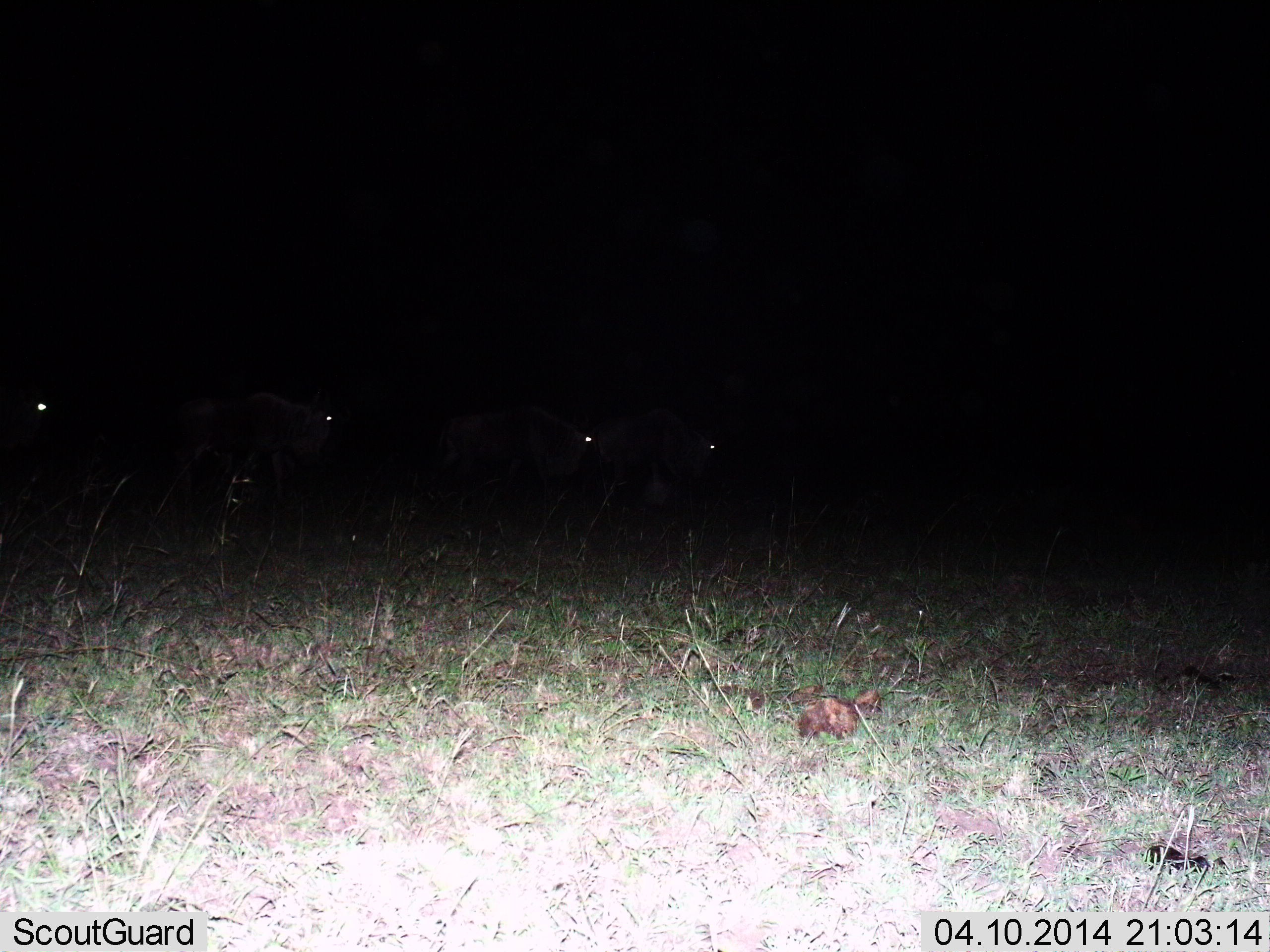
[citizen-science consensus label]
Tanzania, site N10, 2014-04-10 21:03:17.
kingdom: Animalia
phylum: Chordata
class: Mammalia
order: Artiodactyla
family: Bovidae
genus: Connochaetes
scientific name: Connochaetes taurinus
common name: blue wildebeest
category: wildebeest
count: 4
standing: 30%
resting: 0%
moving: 70%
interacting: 0%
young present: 0%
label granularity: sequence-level